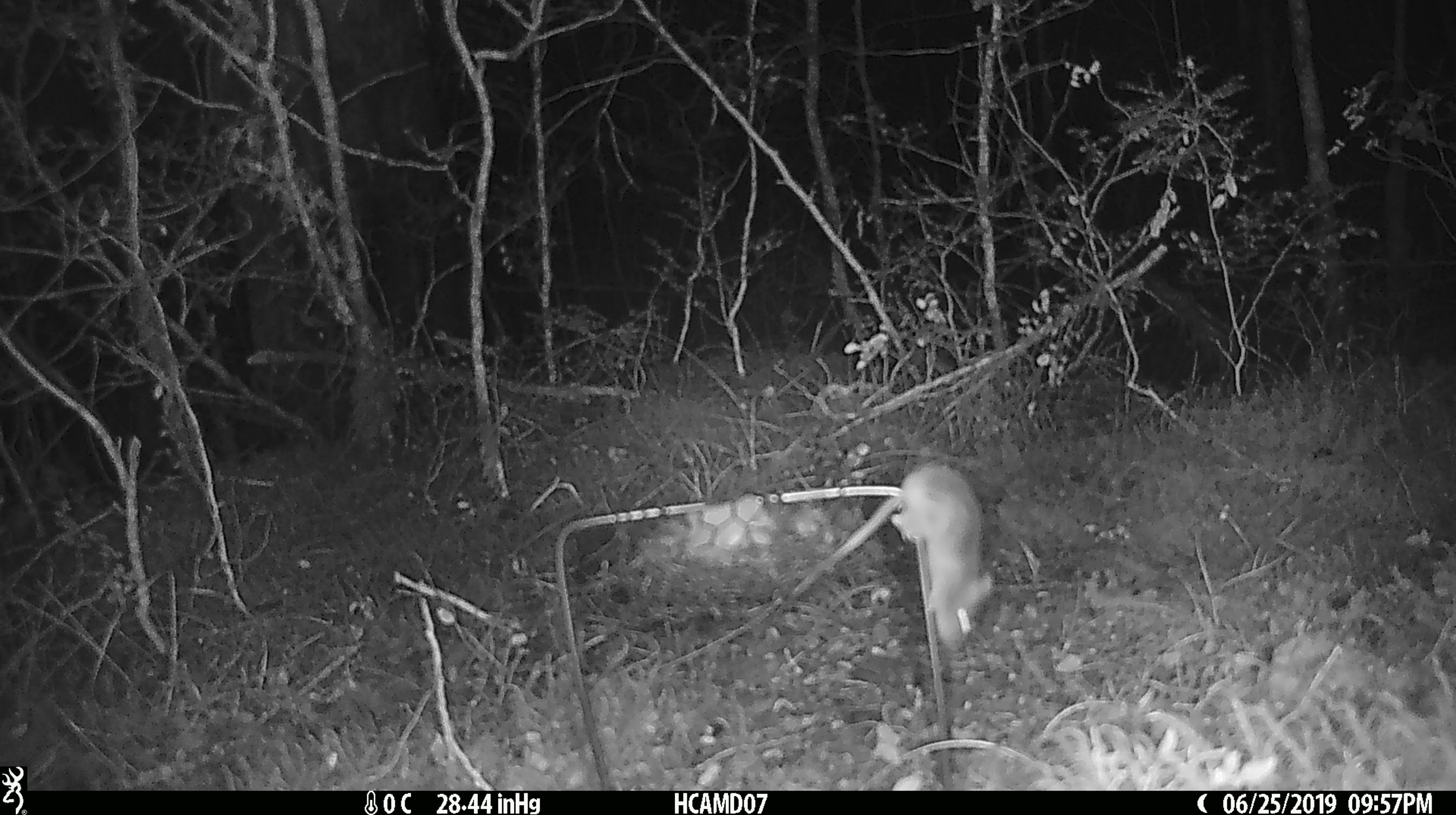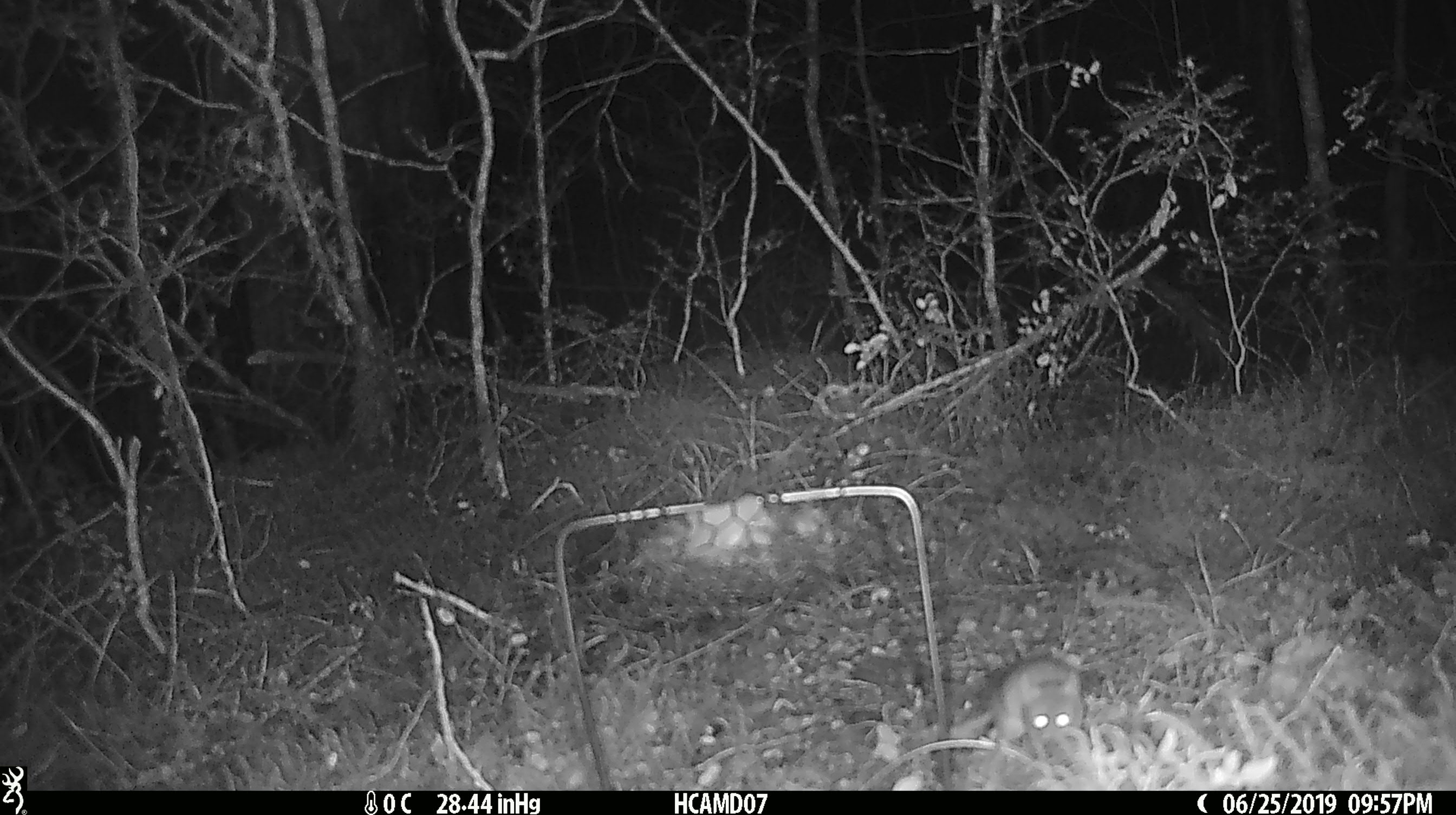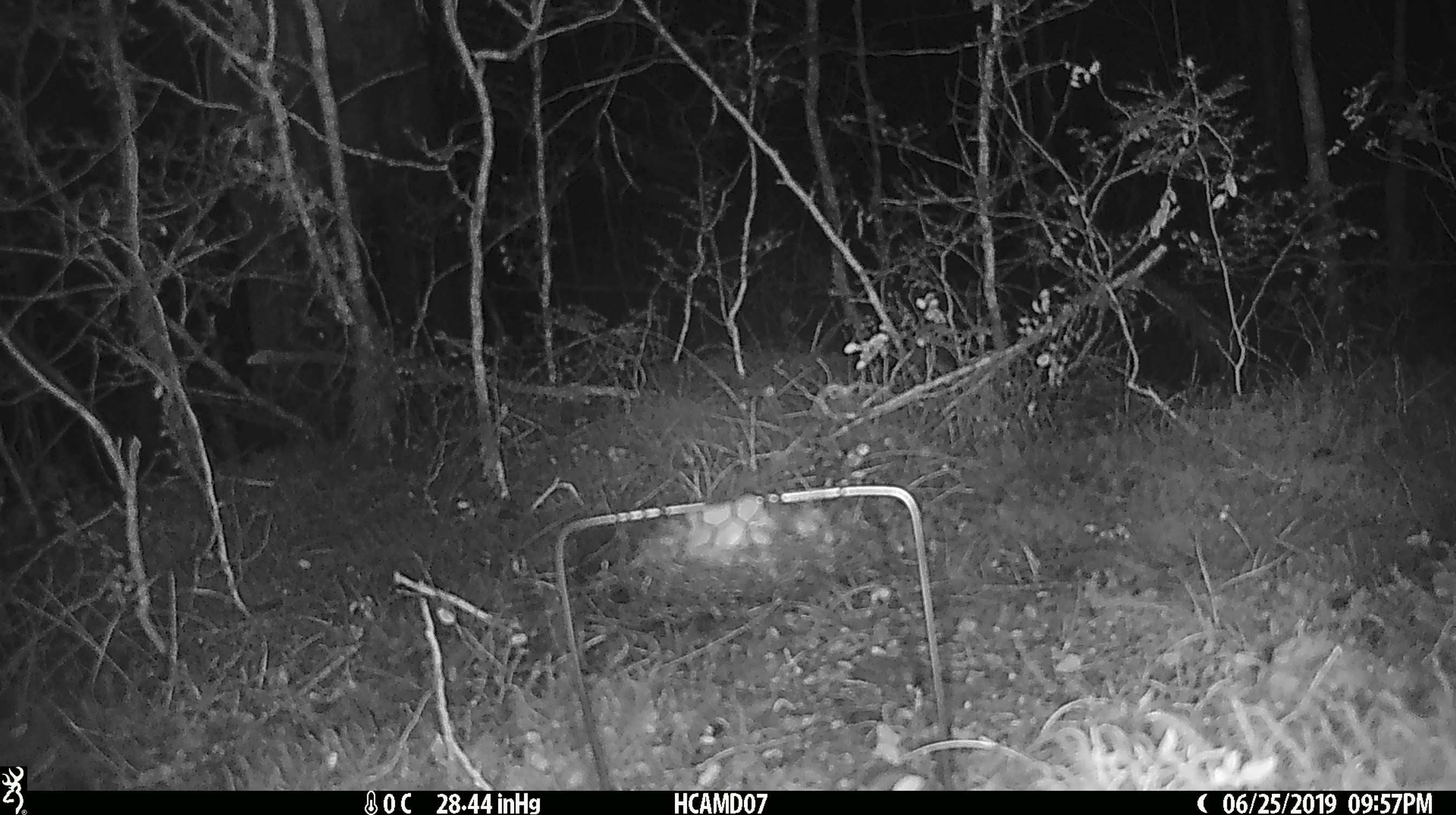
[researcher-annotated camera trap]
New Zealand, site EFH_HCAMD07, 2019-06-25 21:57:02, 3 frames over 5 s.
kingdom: Animalia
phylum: Chordata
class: Mammalia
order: Rodentia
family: Muridae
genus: Mus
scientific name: Mus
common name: mouse